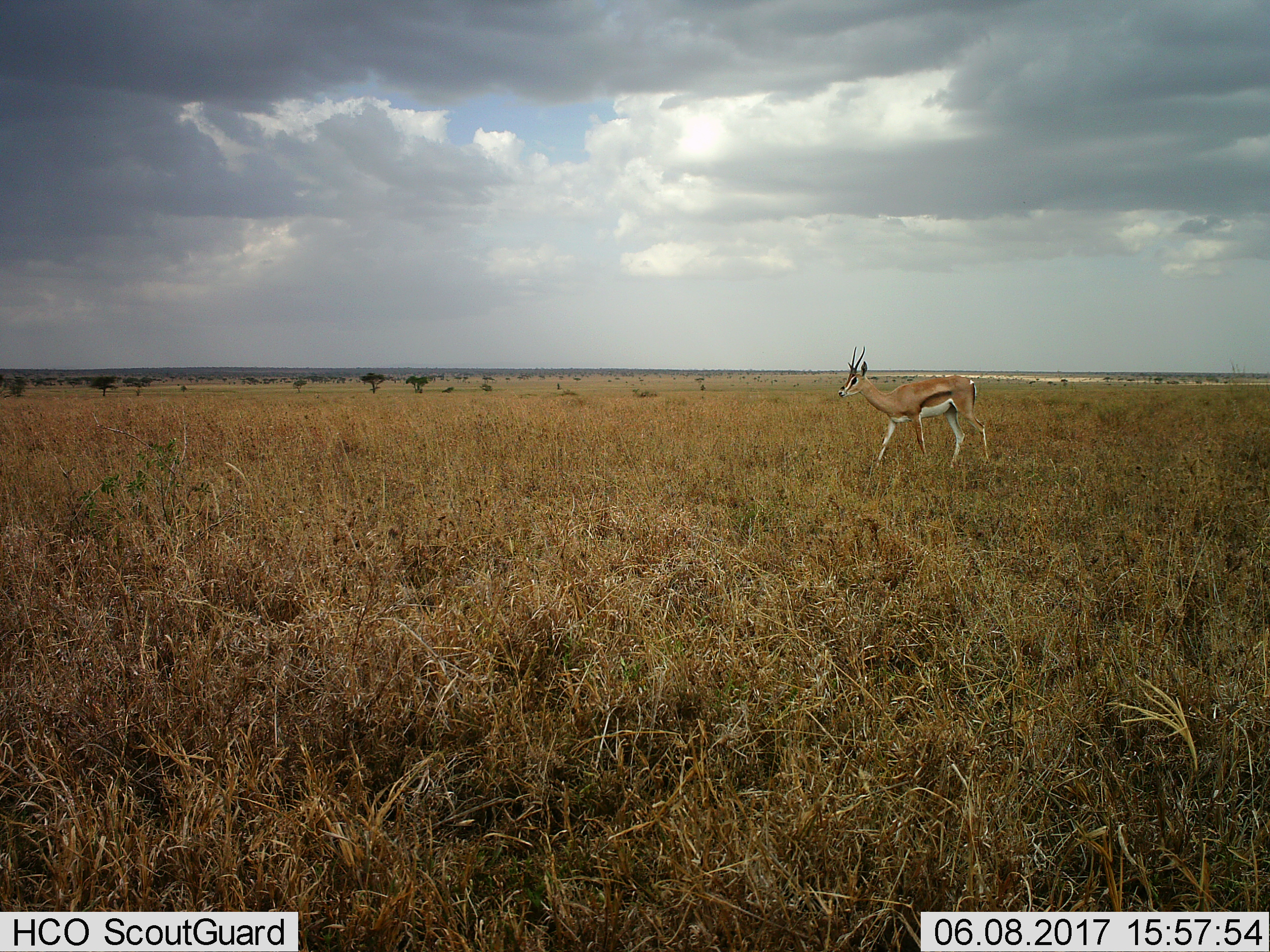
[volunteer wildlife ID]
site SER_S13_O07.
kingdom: Animalia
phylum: Chordata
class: Mammalia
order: Artiodactyla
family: Bovidae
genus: Eudorcas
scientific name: Eudorcas thomsonii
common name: thomson's gazelle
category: gazellethomsons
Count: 1.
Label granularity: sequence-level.